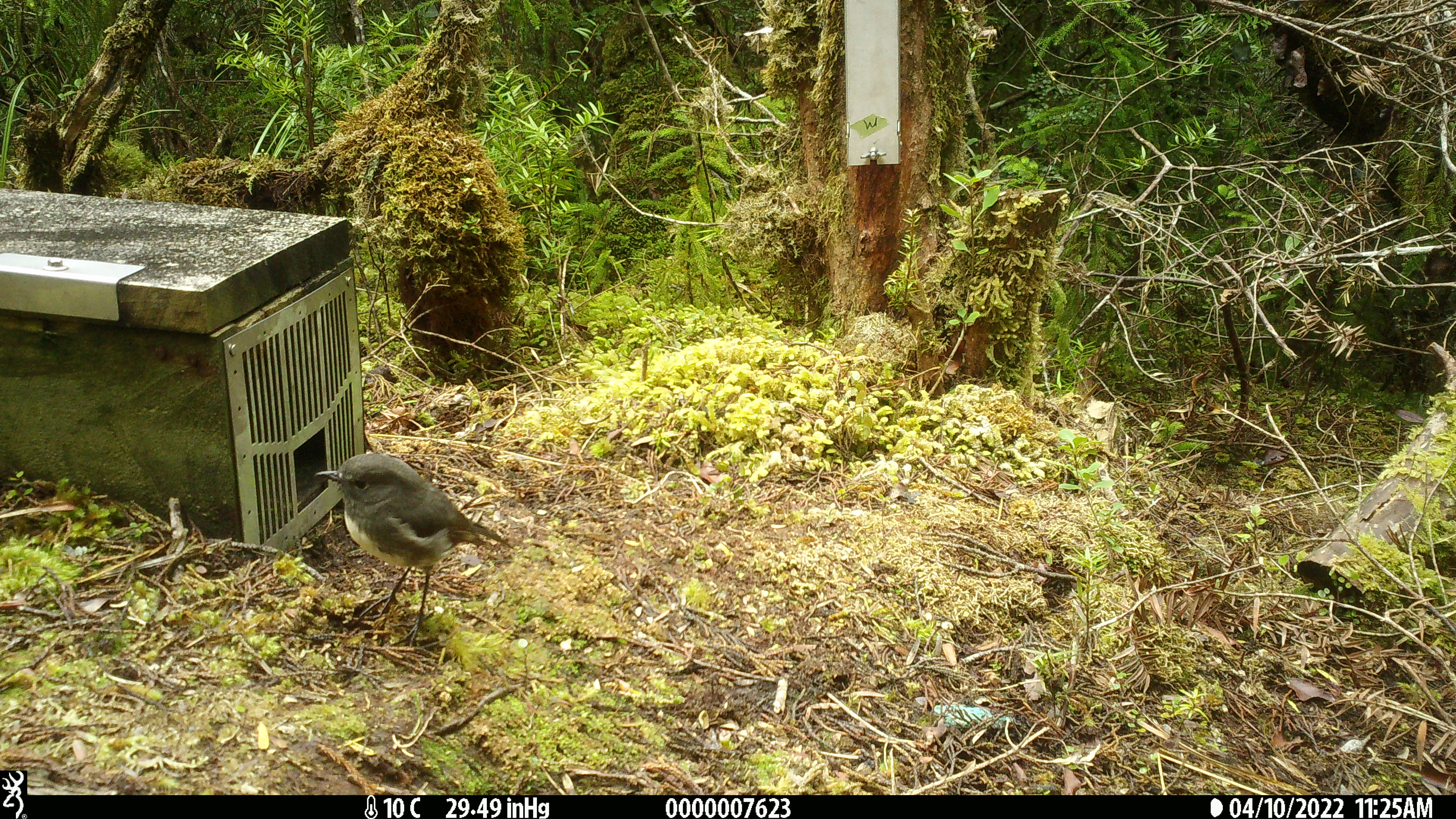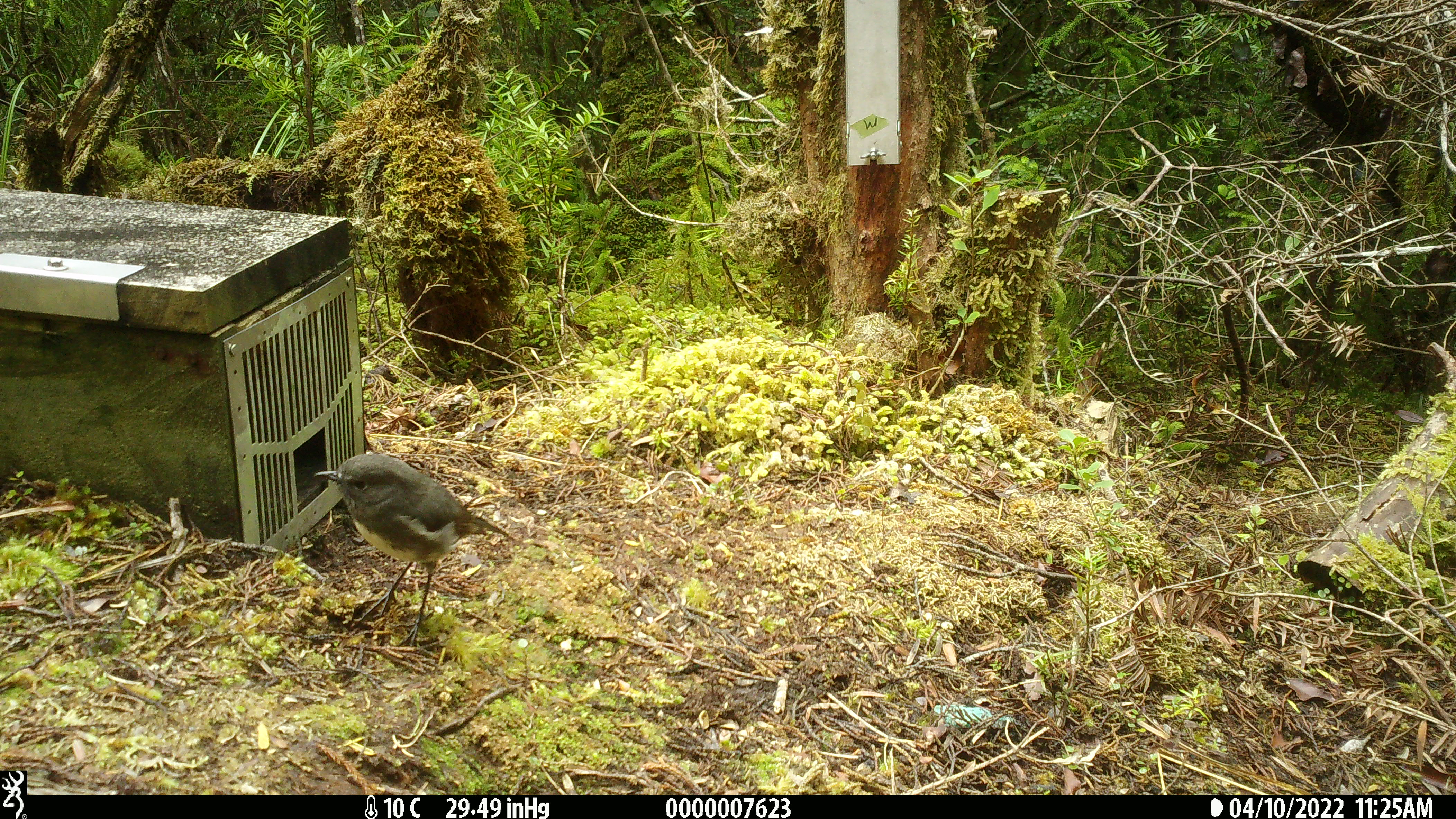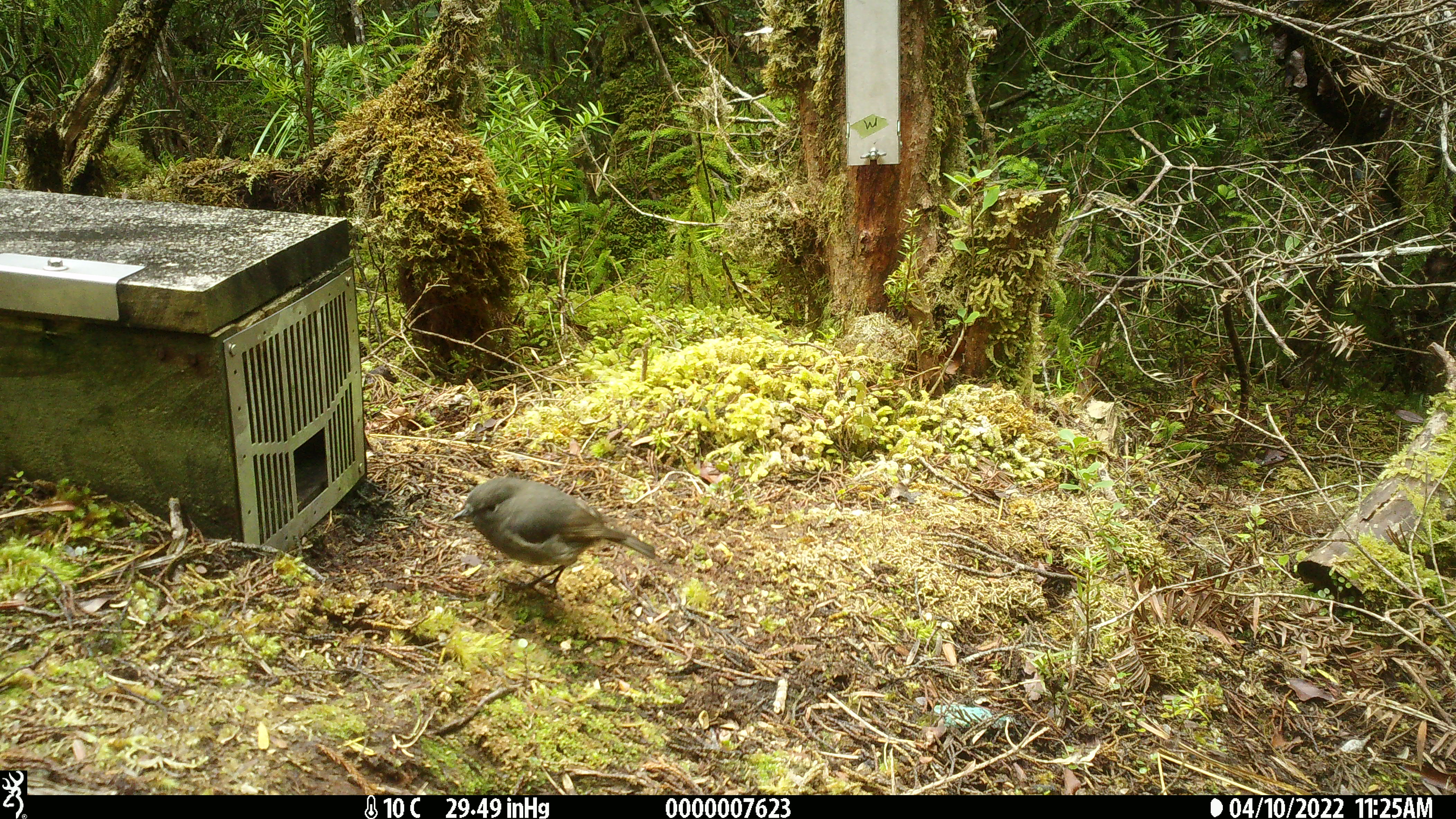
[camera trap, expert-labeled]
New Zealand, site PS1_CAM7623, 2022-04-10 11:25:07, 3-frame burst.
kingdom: Animalia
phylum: Chordata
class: Aves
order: Passeriformes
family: Petroicidae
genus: Petroica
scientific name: Petroica australis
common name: new zealand robin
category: robin